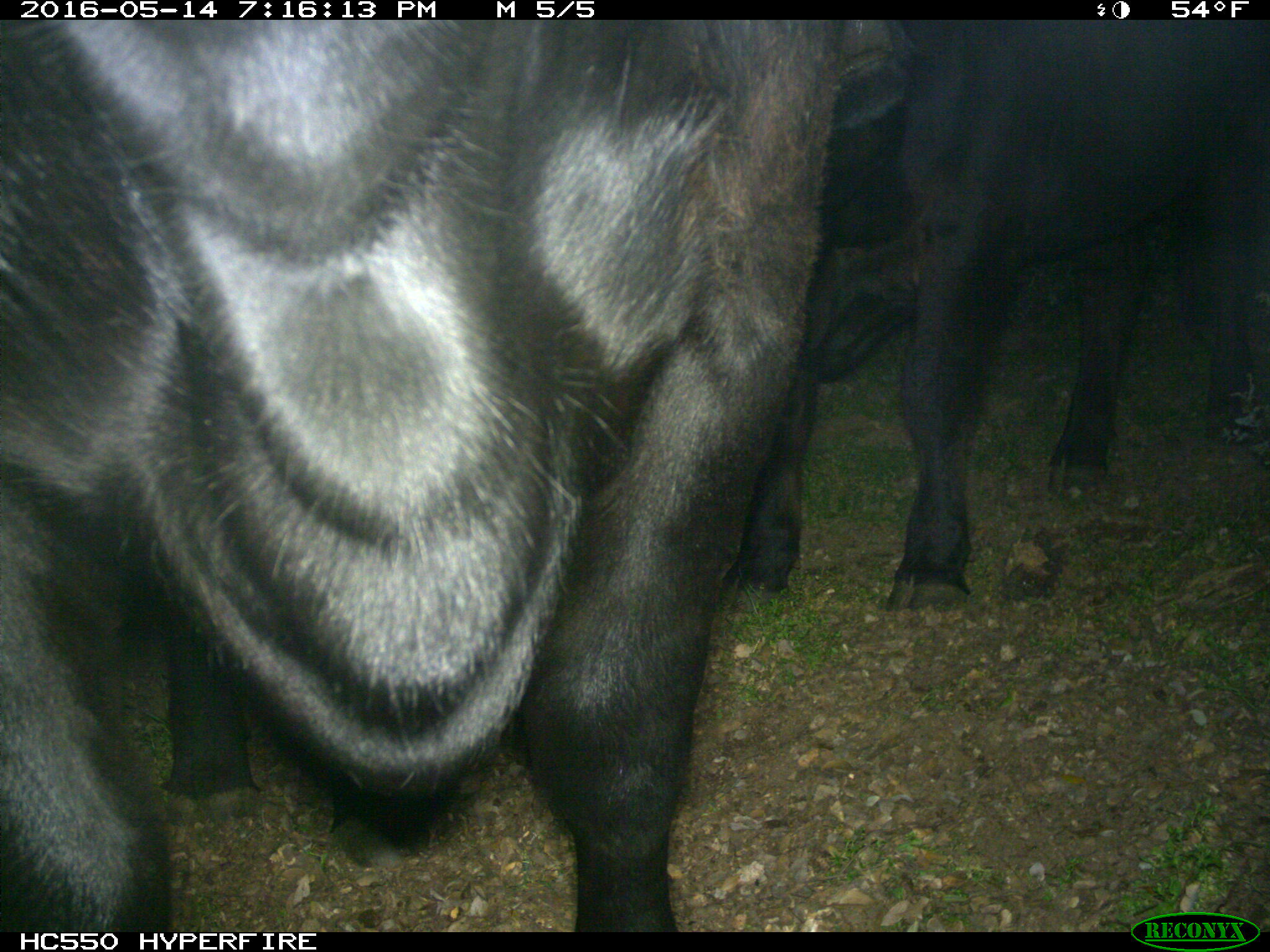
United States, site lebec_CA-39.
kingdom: Animalia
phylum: Chordata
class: Mammalia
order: Artiodactyla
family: Bovidae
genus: Bos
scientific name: Bos taurus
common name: domestic cow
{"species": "Bos taurus (domestic cow)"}